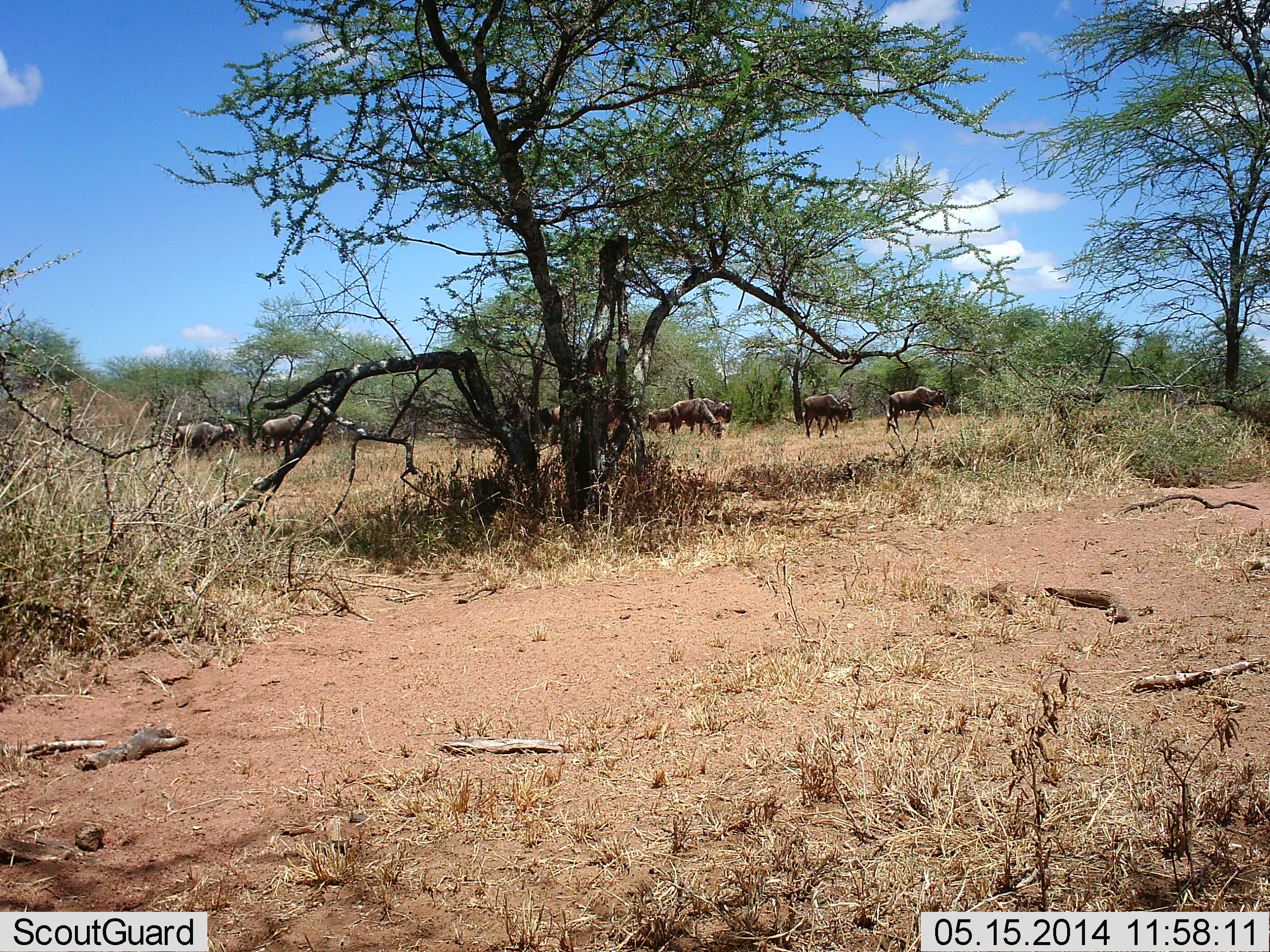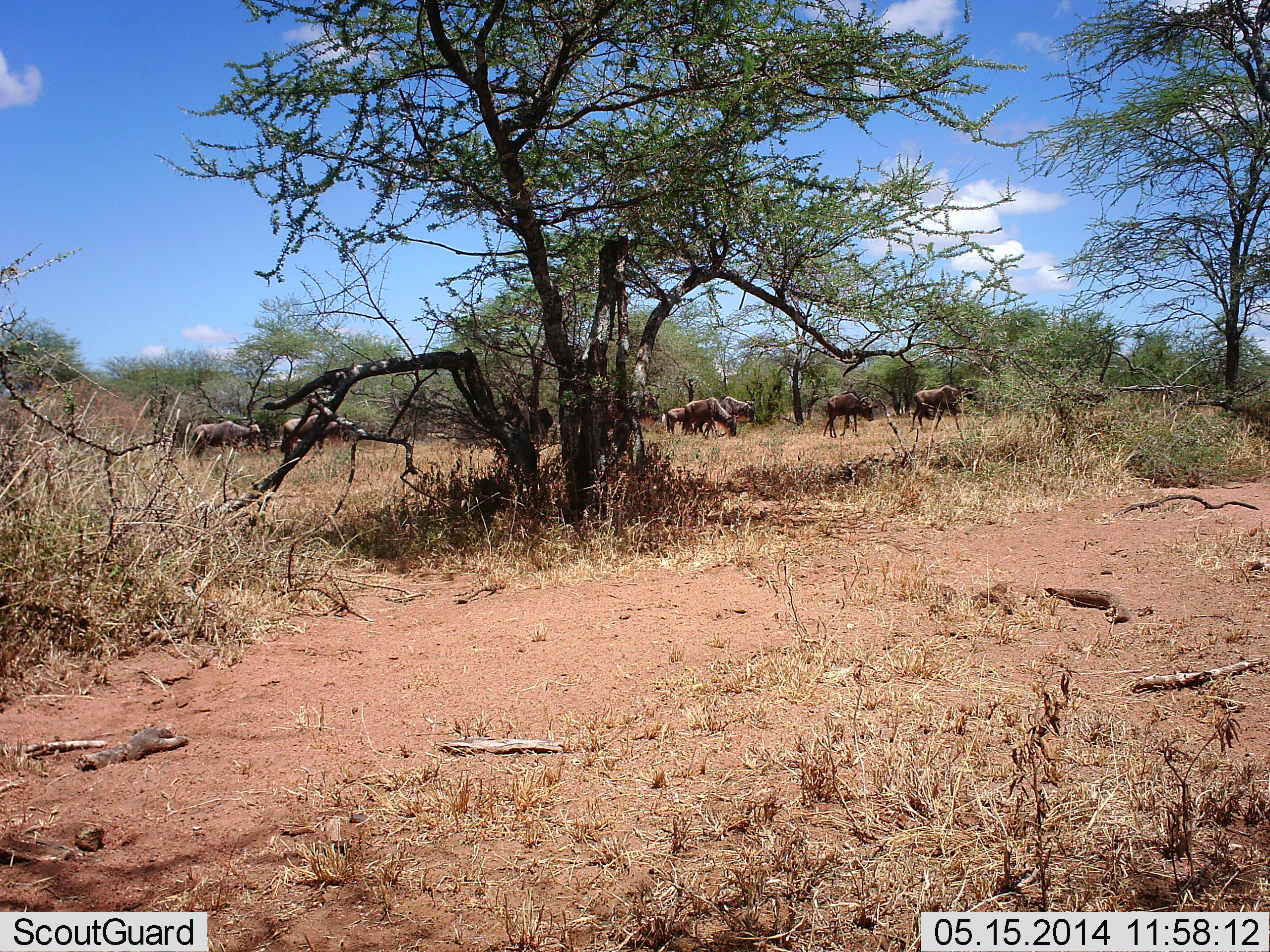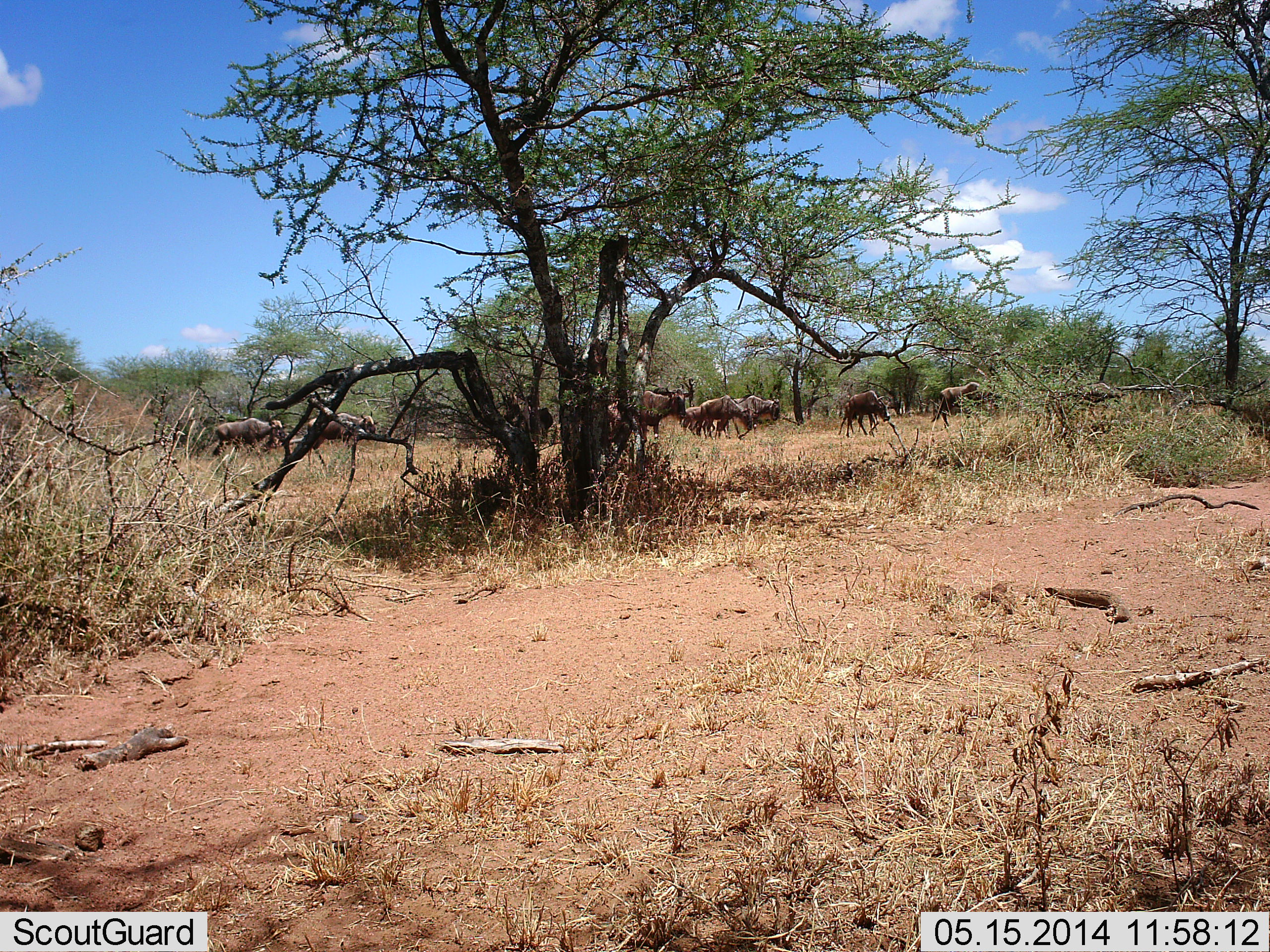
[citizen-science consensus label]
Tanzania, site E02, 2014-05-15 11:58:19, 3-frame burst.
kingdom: Animalia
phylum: Chordata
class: Mammalia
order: Artiodactyla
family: Bovidae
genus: Connochaetes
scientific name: Connochaetes taurinus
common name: blue wildebeest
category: wildebeest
Wildebeest (blue wildebeest) (Connochaetes taurinus), count 10. Behavior (volunteer vote fractions): standing 0%, resting 0%, moving 90%, interacting 0%. Young present (vote fraction): 10%. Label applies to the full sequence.